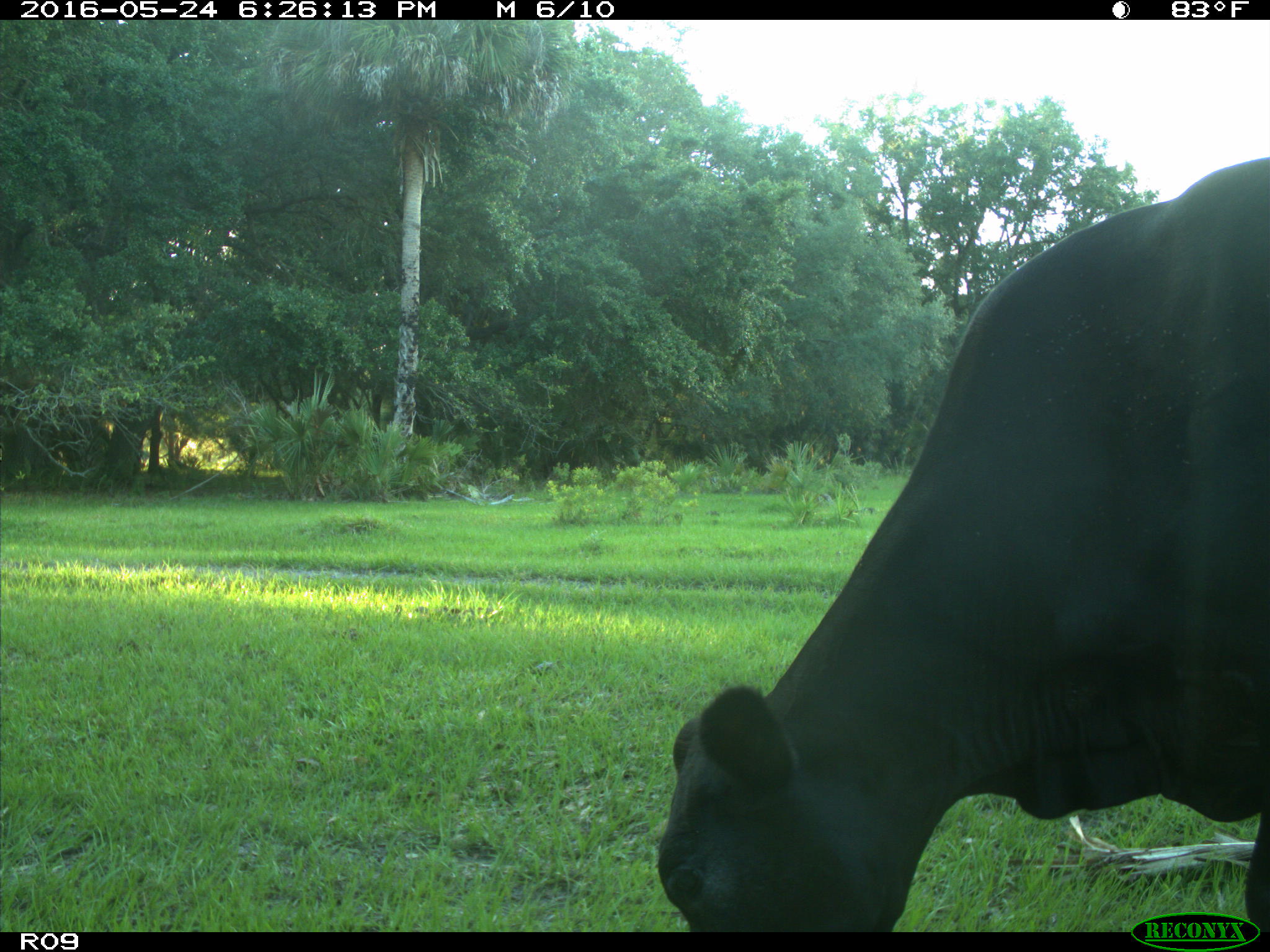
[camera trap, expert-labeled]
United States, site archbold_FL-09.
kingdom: Animalia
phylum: Chordata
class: Mammalia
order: Artiodactyla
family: Bovidae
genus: Bos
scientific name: Bos taurus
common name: domestic cow